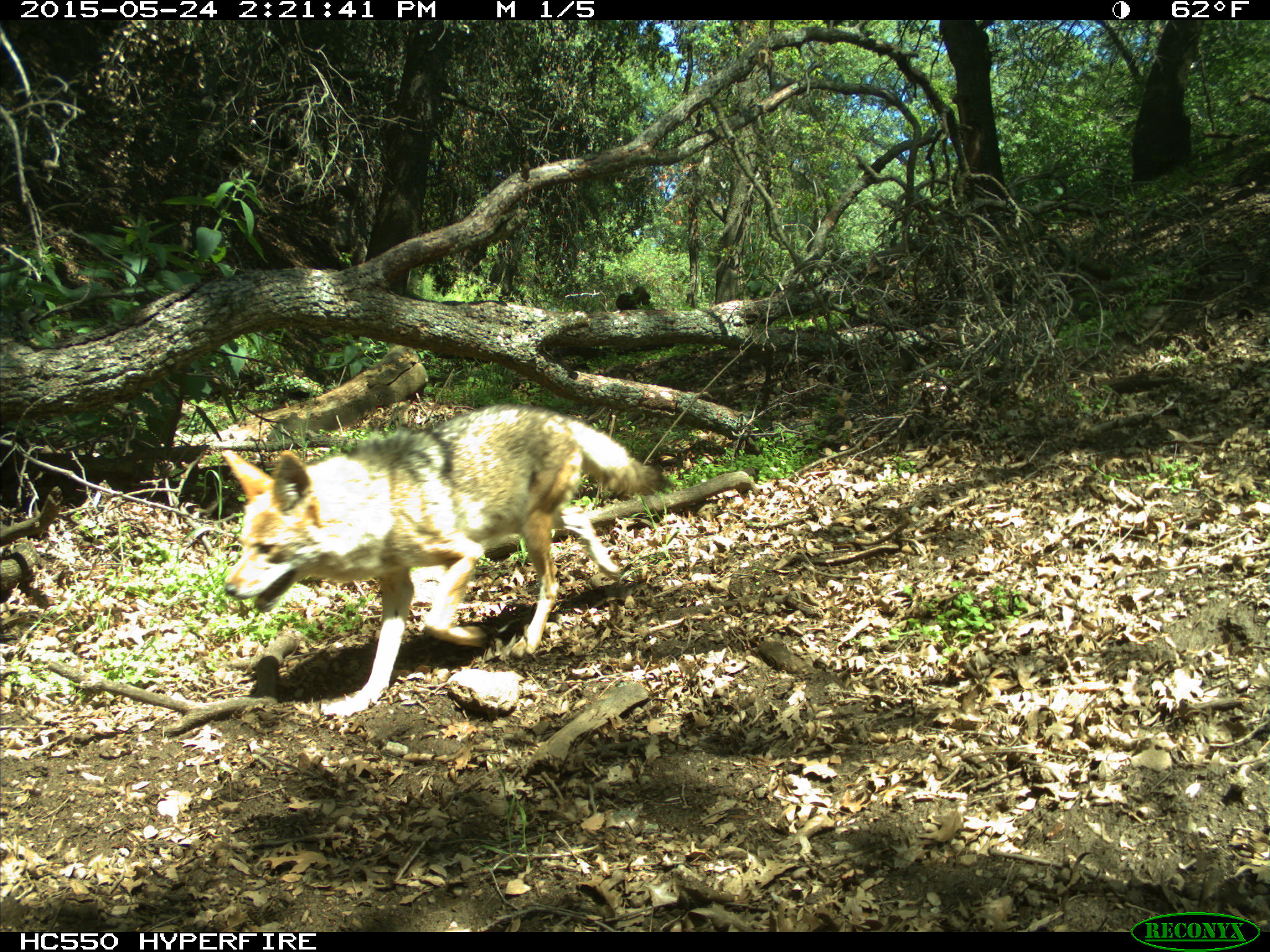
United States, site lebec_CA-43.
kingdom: Animalia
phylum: Chordata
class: Mammalia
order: Carnivora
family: Canidae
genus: Canis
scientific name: Canis latrans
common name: coyote